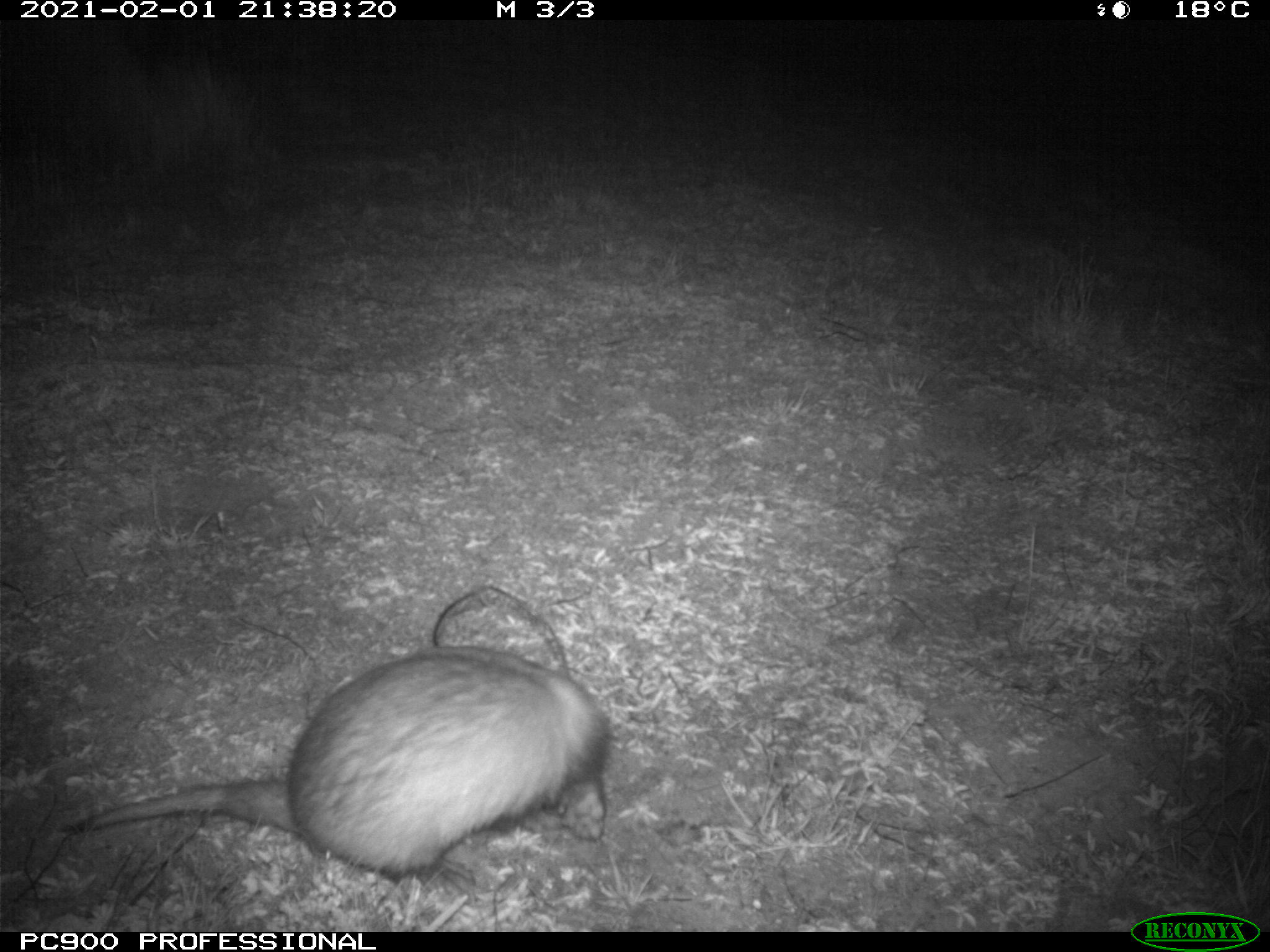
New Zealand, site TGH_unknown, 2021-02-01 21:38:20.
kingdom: Animalia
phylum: Chordata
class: Mammalia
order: Carnivora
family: Mustelidae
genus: Mustela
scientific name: Mustela furo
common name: ferret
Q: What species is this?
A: Ferret (Mustela furo).